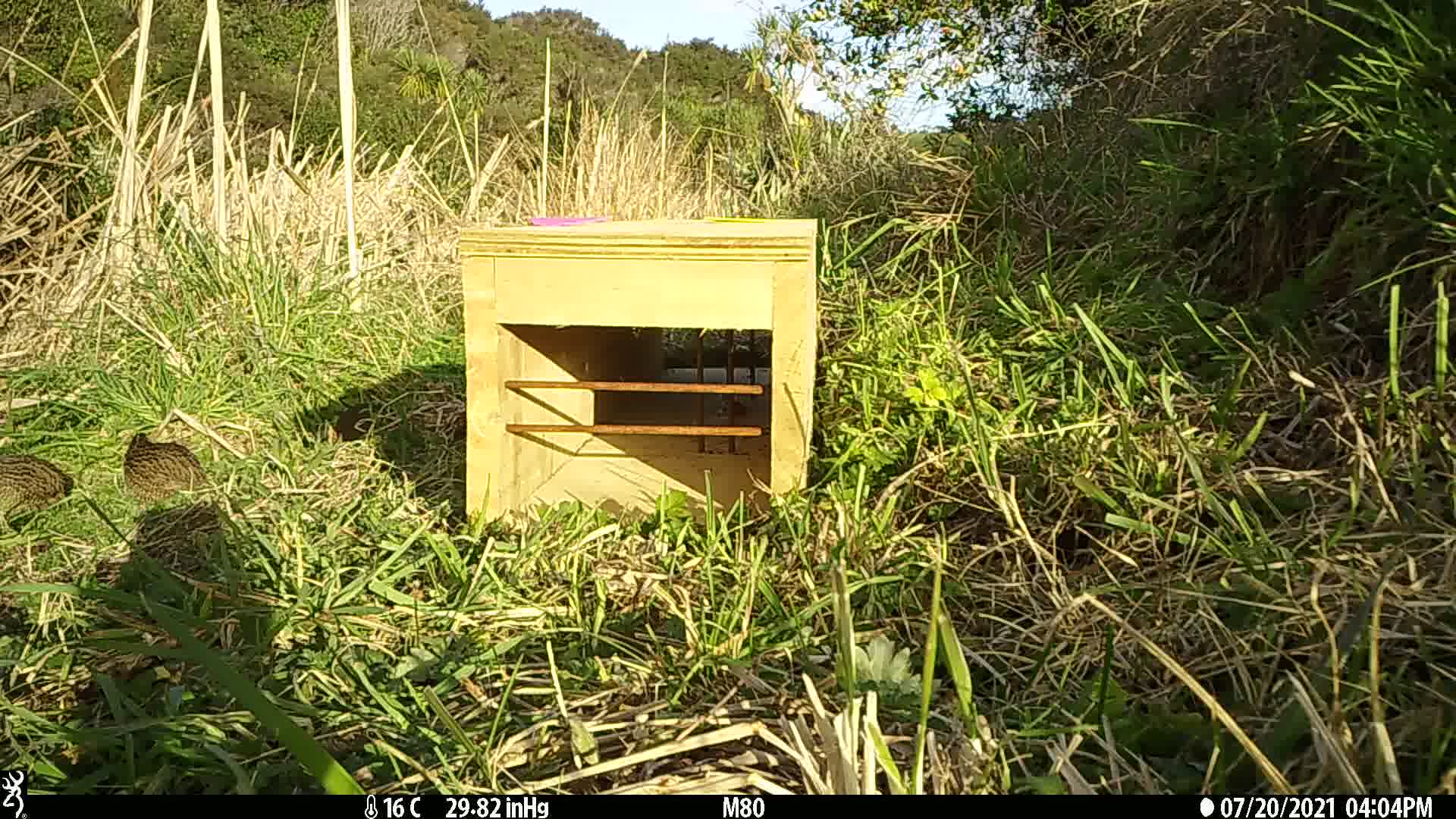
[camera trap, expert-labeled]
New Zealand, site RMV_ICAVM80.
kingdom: Animalia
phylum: Chordata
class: Aves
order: Galliformes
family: Phasianidae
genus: Synoicus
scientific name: Synoicus ypsilophorus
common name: brown quail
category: quail brown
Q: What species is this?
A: Quail brown (brown quail) (Synoicus ypsilophorus).